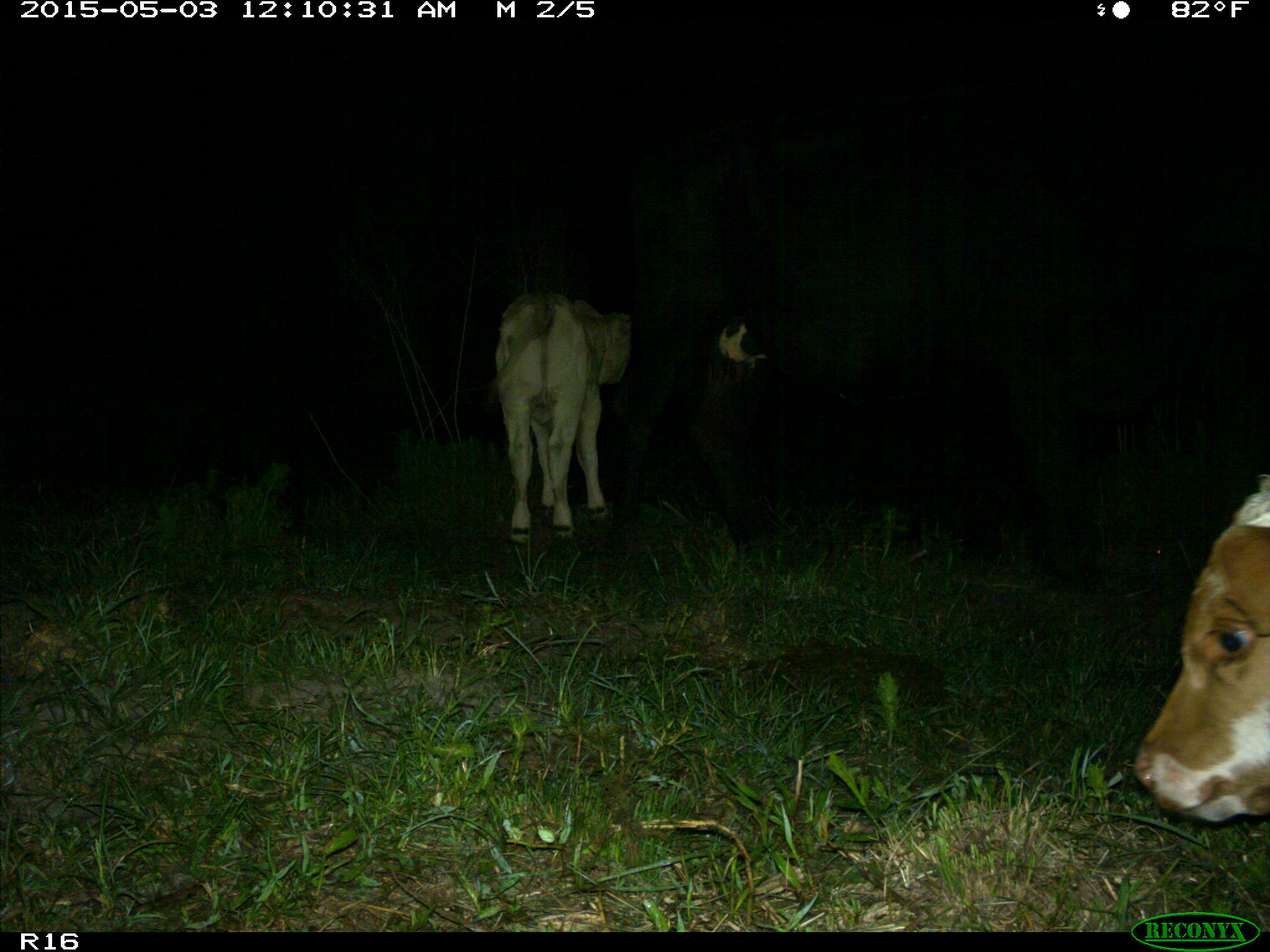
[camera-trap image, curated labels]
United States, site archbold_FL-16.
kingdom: Animalia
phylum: Chordata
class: Mammalia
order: Artiodactyla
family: Bovidae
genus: Bos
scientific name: Bos taurus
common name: domestic cow